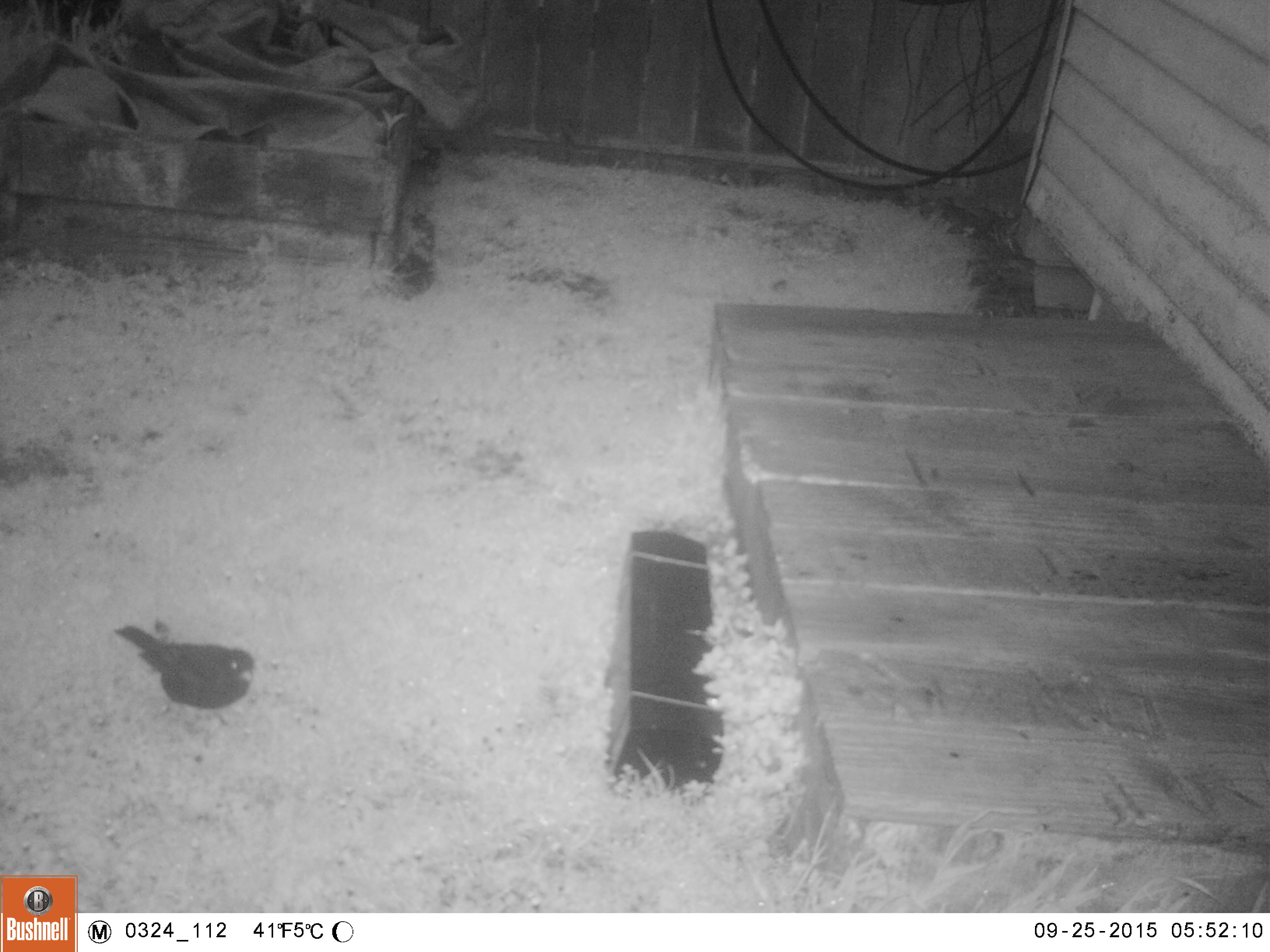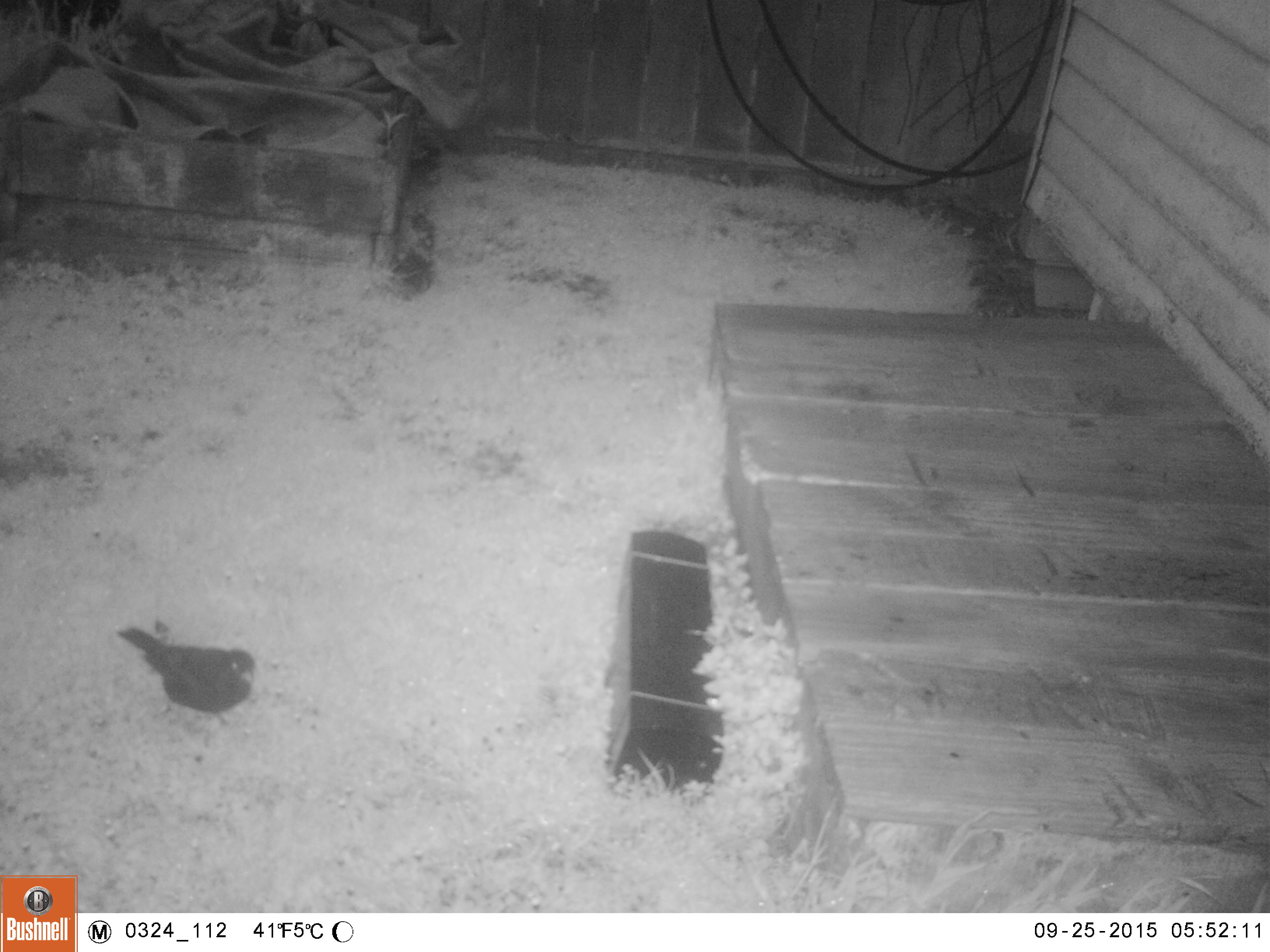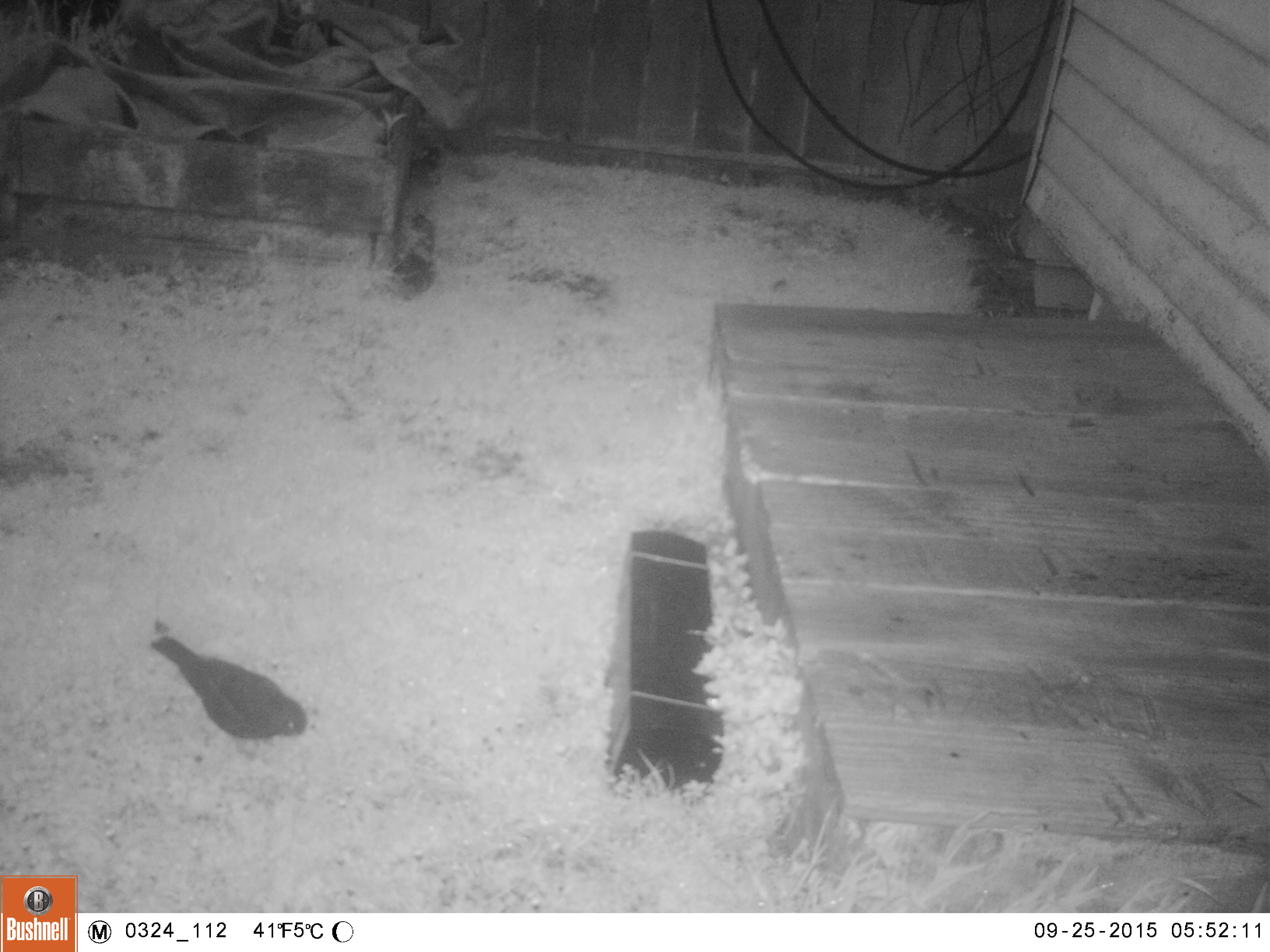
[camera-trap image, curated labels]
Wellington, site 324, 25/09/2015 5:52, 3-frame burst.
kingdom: Animalia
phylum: Chordata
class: Aves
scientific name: Aves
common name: bird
Bird (Aves).